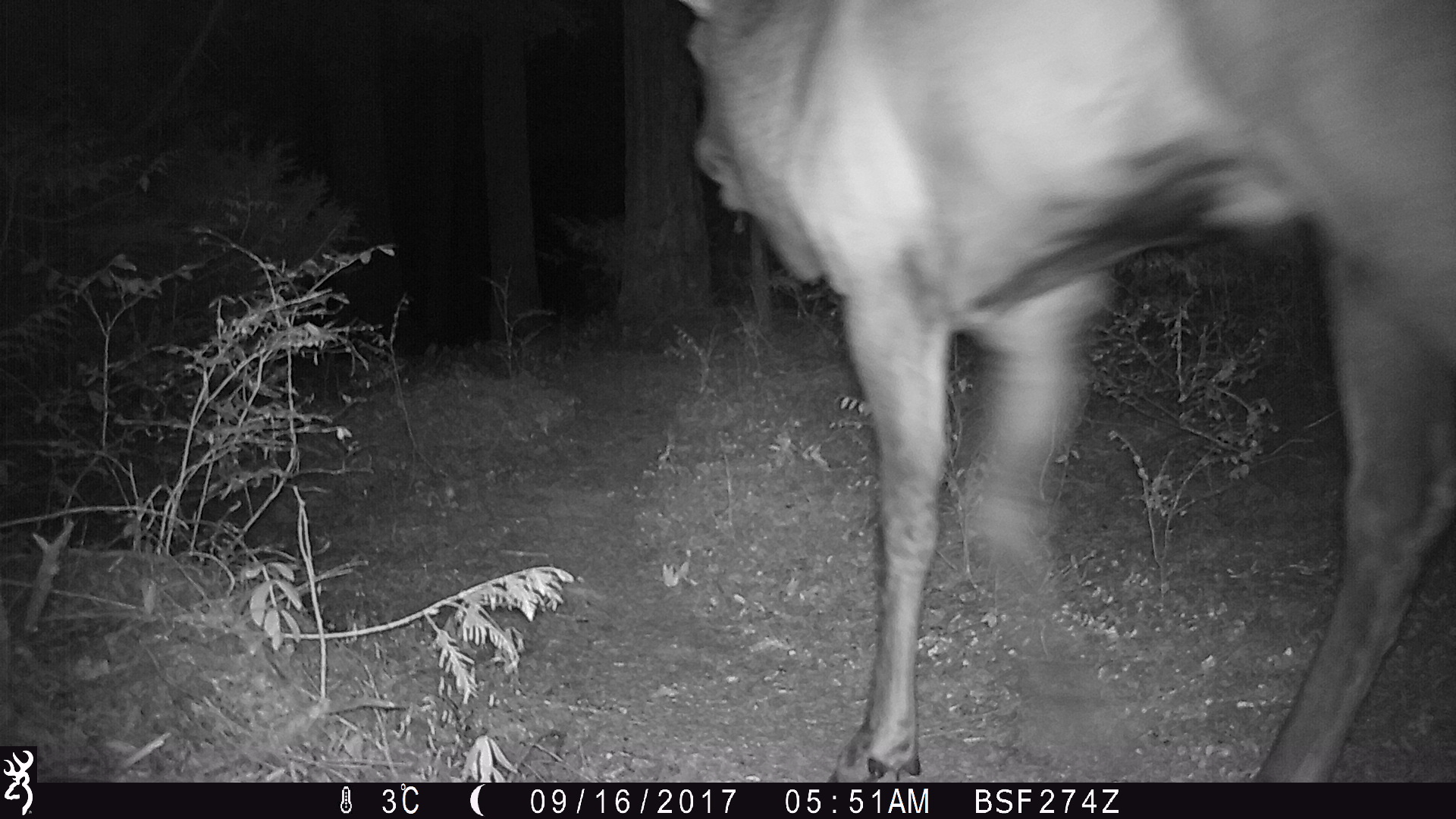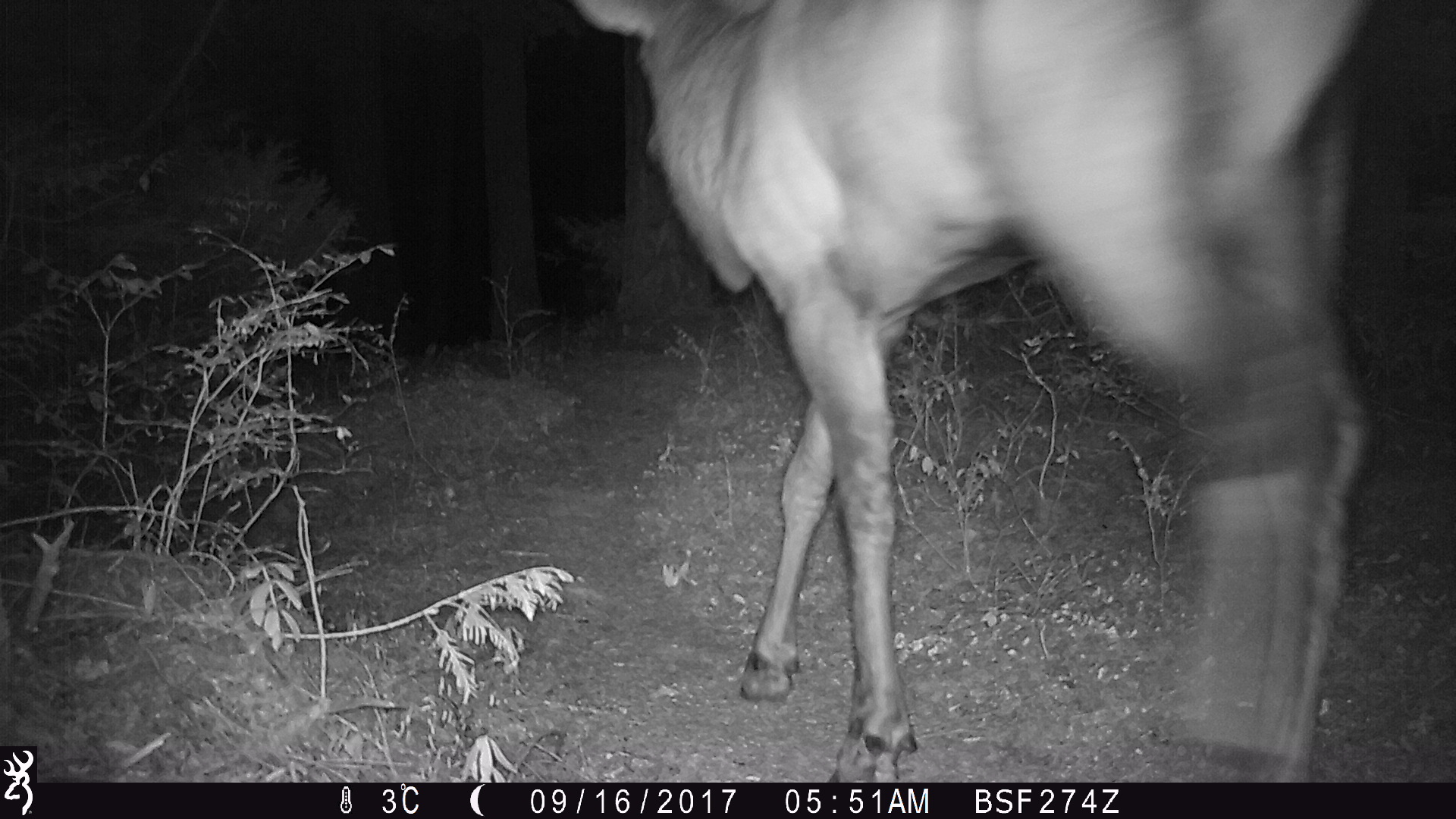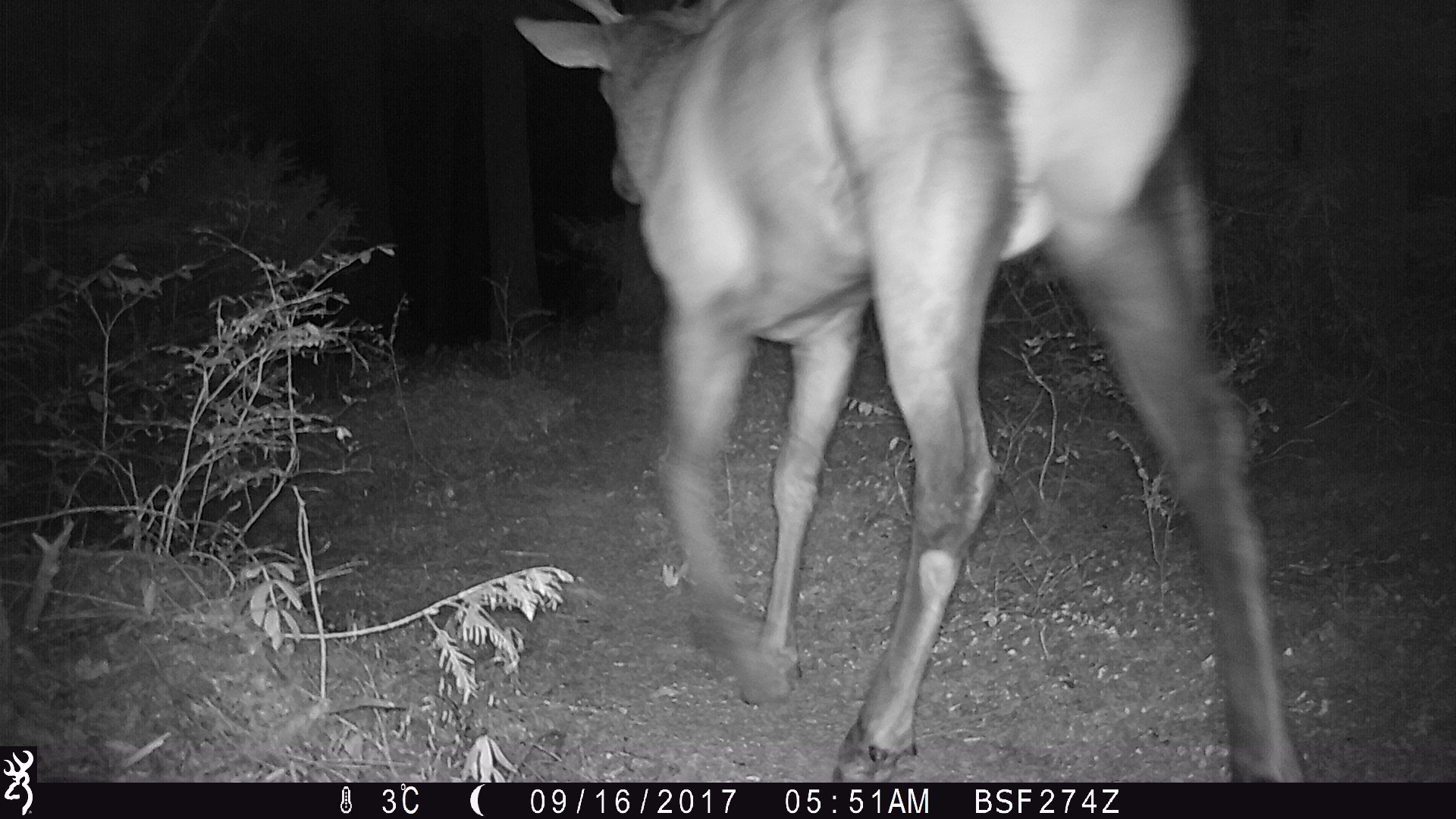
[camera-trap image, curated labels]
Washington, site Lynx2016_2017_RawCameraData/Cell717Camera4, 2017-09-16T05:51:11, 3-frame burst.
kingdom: Animalia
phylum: Chordata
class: Mammalia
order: Artiodactyla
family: Cervidae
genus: Alces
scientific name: Alces alces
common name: moose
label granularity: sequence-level